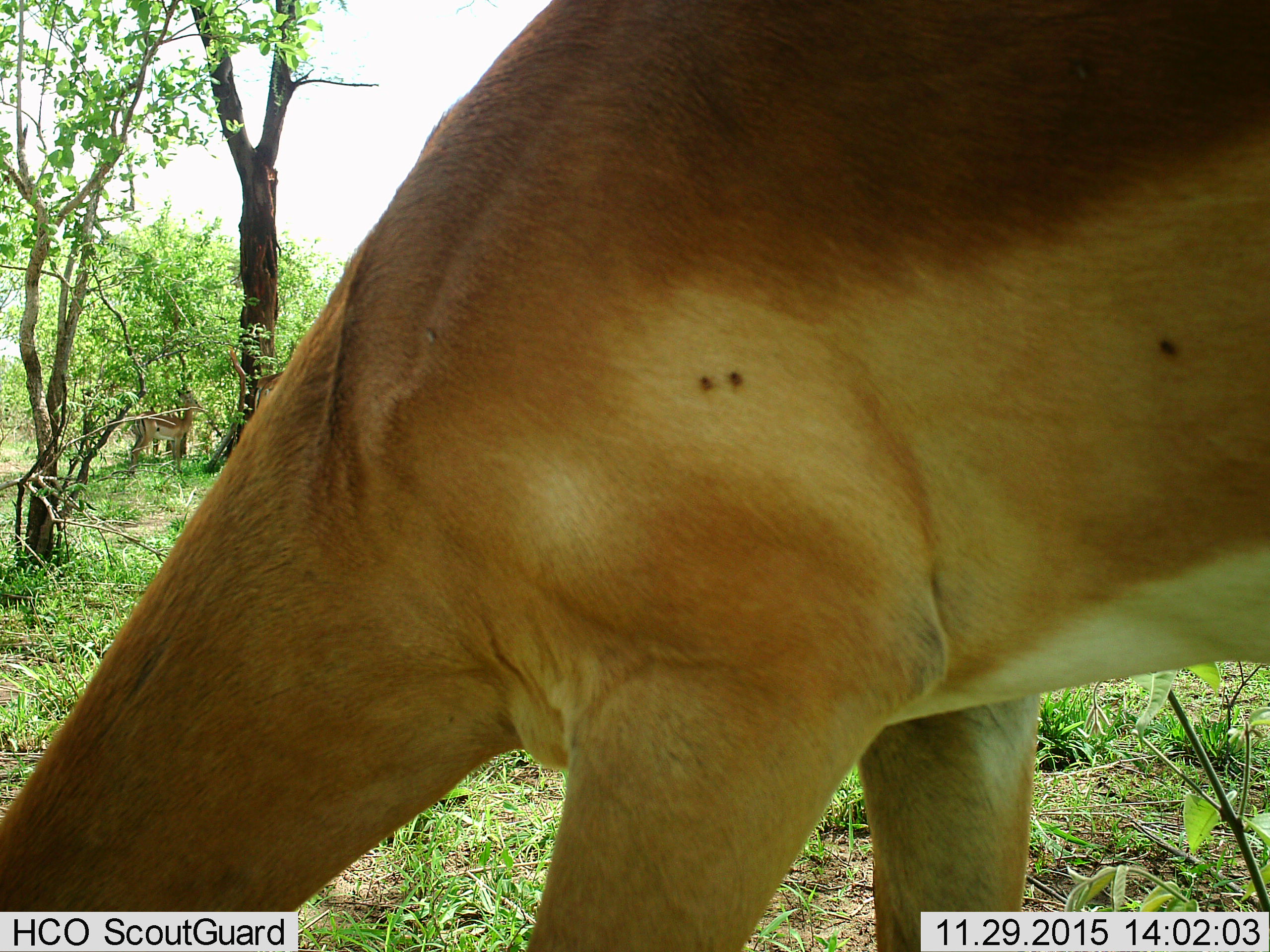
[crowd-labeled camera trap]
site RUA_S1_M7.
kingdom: Animalia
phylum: Chordata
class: Mammalia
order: Artiodactyla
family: Bovidae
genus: Aepyceros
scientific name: Aepyceros melampus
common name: impala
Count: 3.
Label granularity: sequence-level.